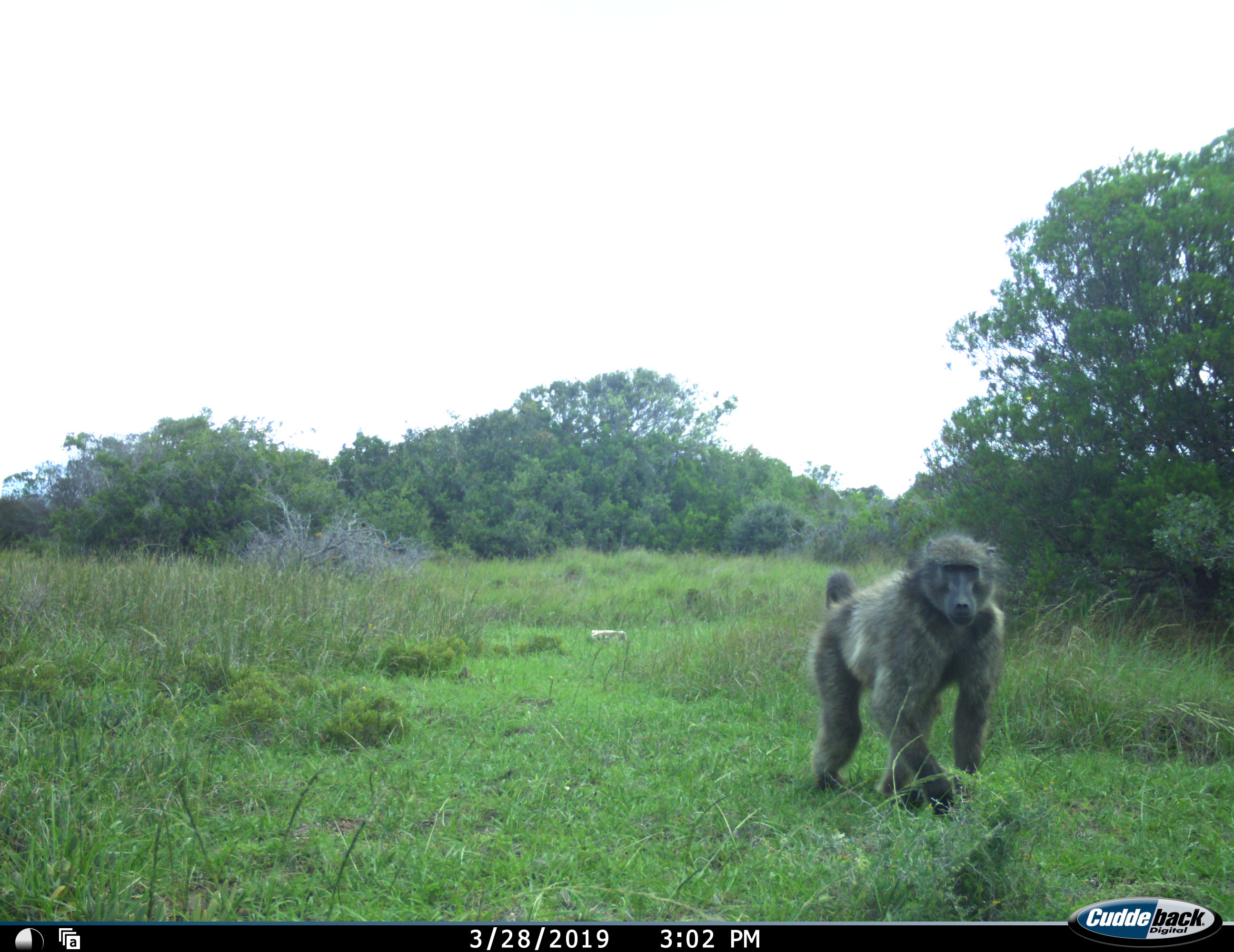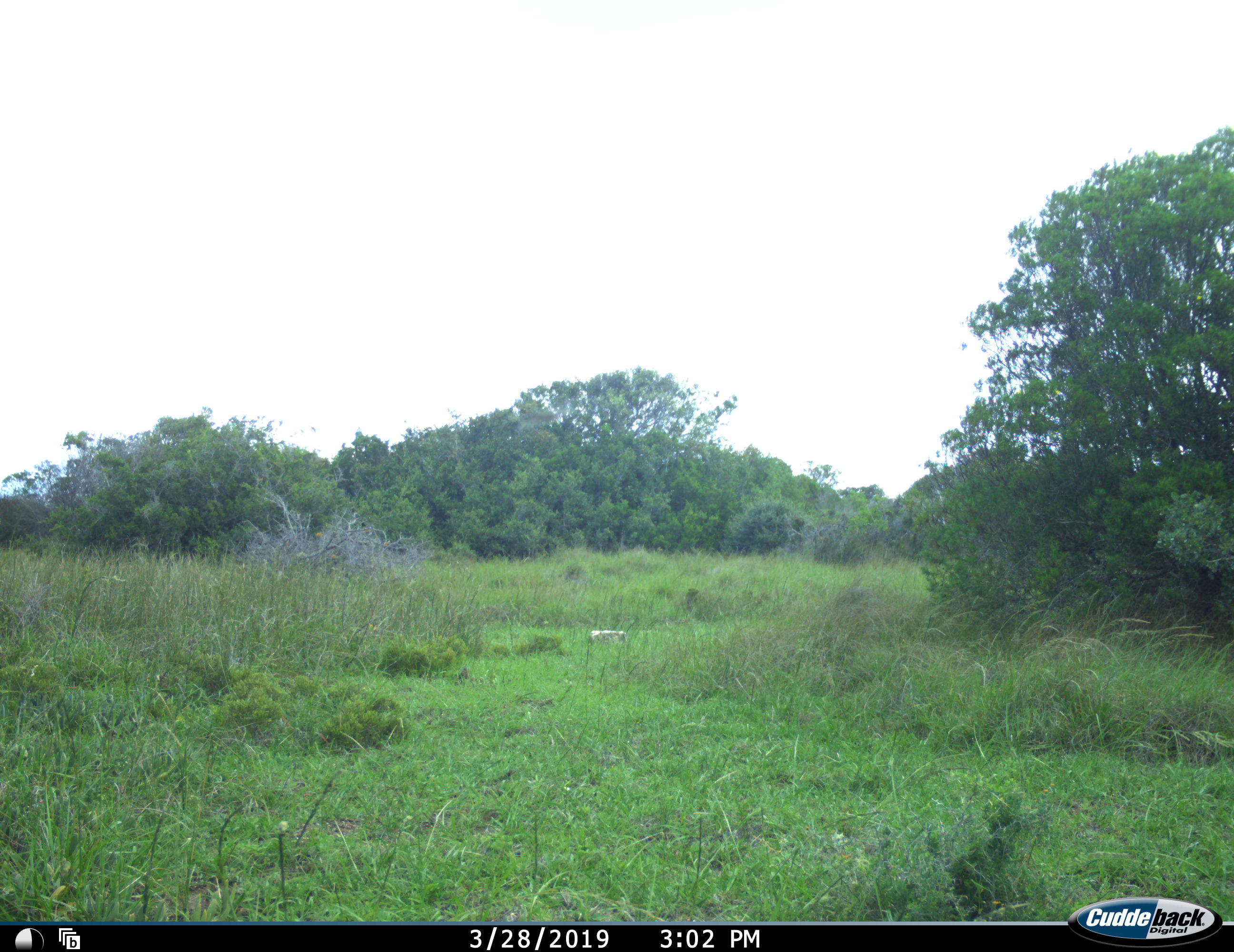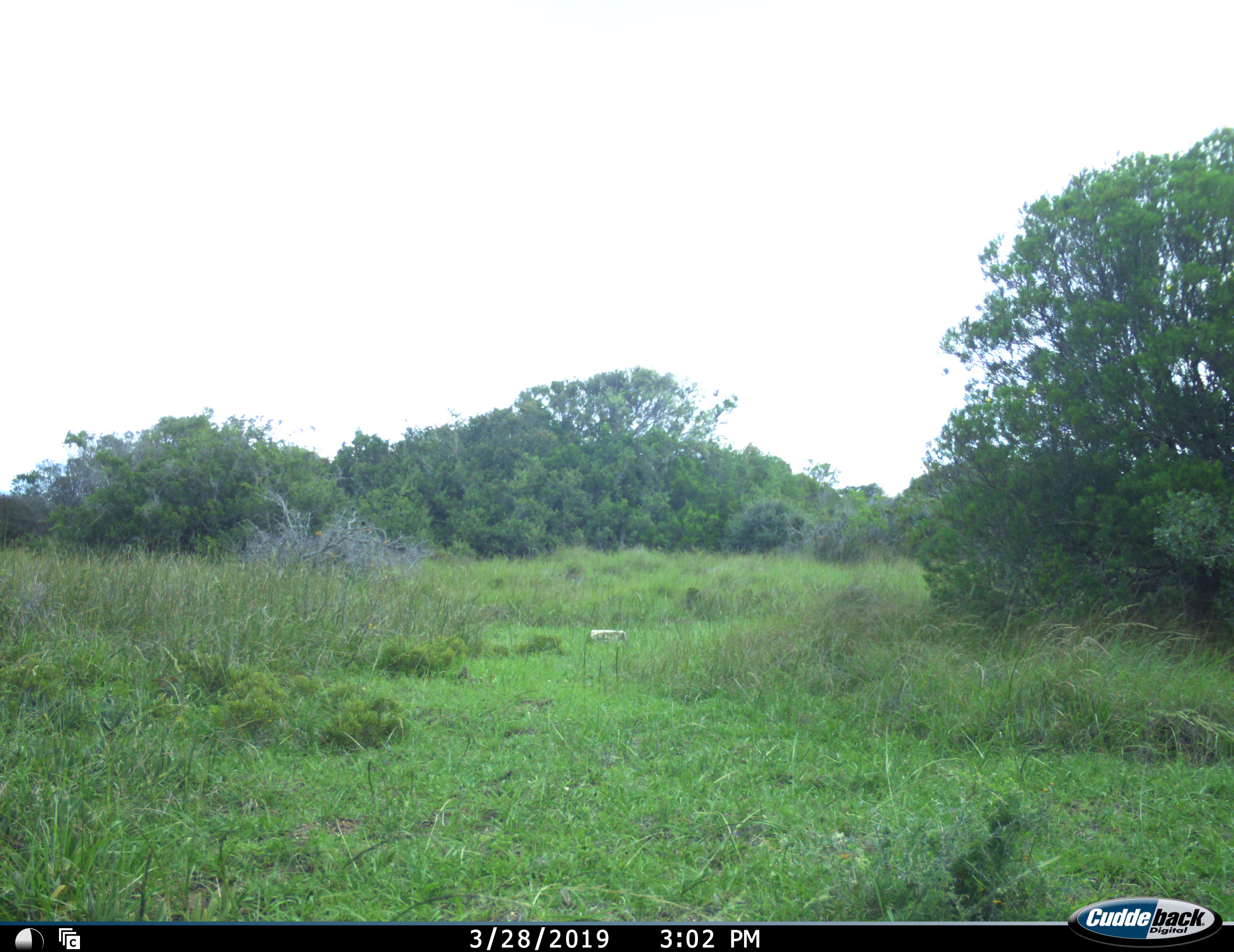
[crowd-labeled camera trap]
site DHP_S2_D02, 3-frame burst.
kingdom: Animalia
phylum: Chordata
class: Mammalia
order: Primates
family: Cercopithecidae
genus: Papio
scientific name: Papio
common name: baboon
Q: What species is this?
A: Baboon (Papio).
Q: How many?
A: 1.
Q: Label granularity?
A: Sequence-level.